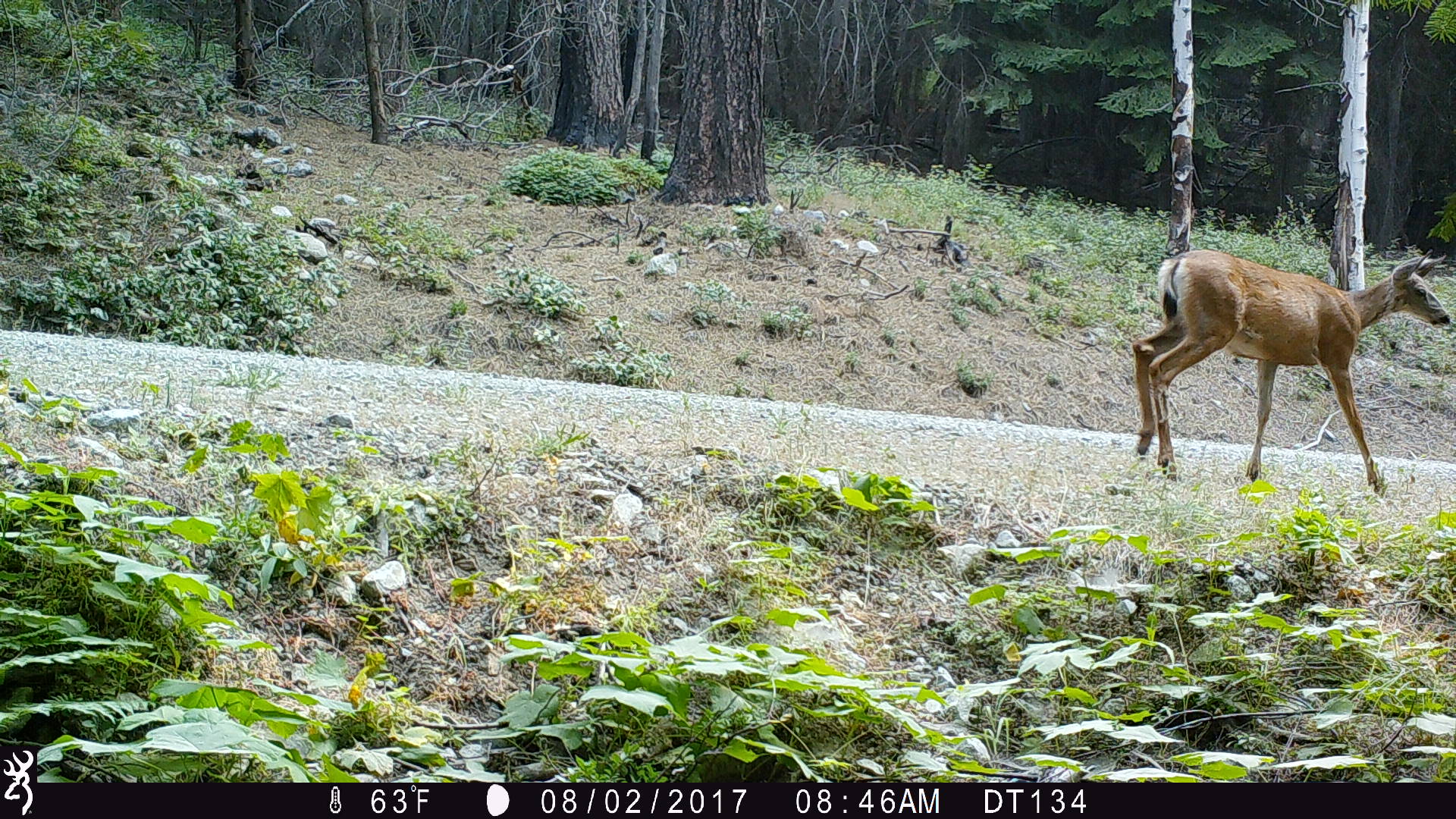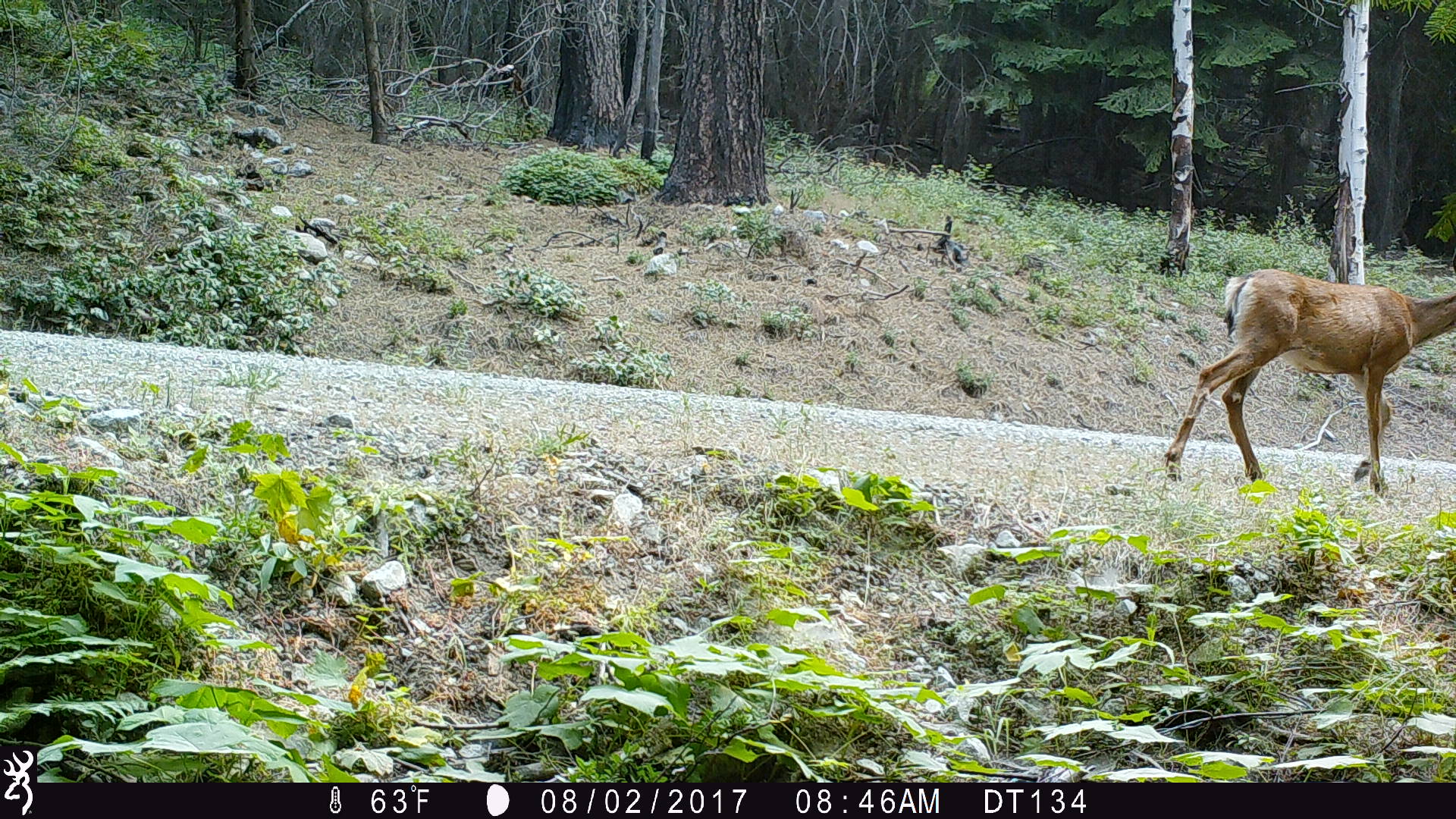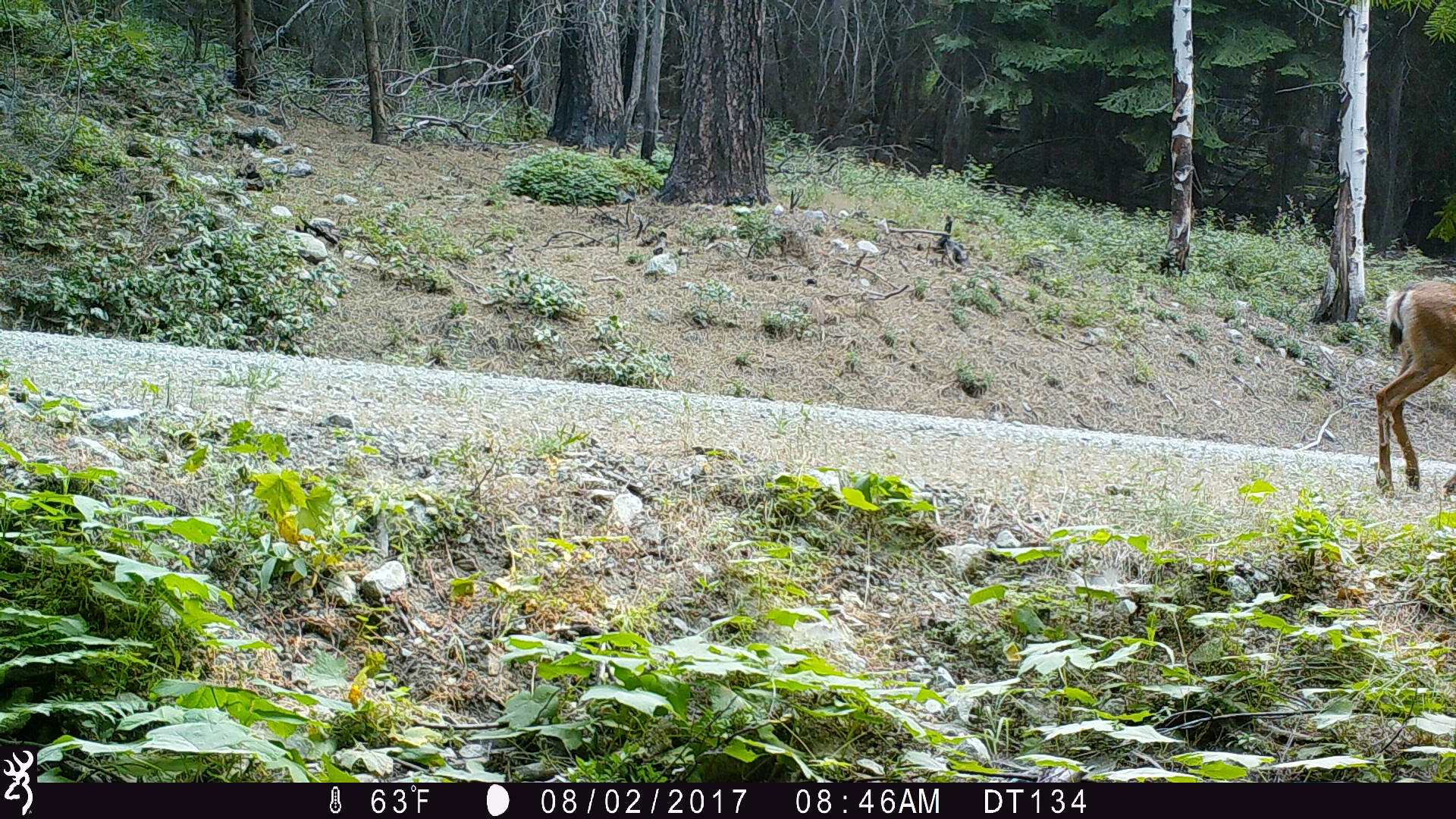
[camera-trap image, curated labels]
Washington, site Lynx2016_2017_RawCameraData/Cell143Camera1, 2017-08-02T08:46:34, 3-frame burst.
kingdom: Animalia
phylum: Chordata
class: Mammalia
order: Artiodactyla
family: Cervidae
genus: Odocoileus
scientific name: Odocoileus hemionus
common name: mule deer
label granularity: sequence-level